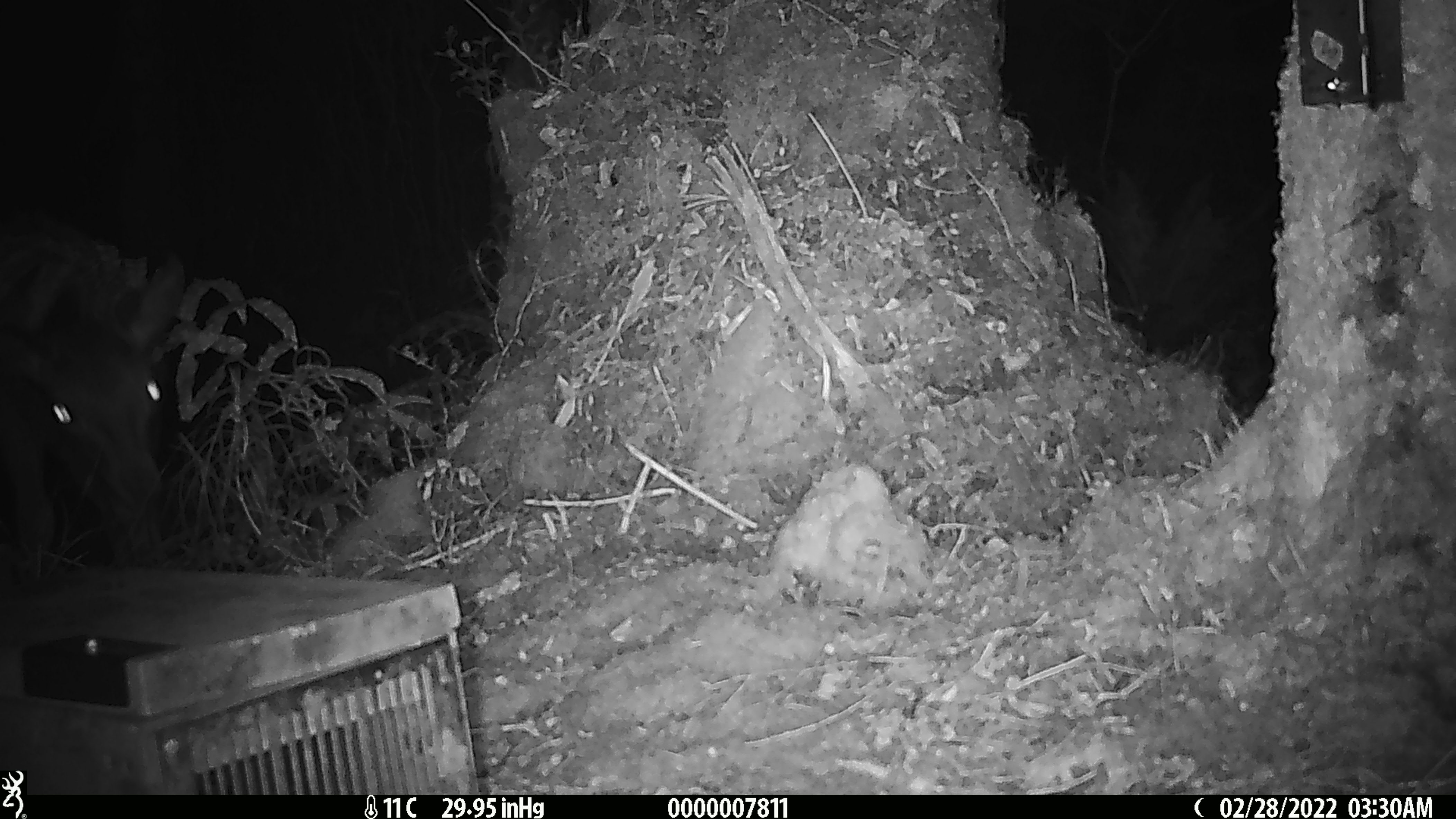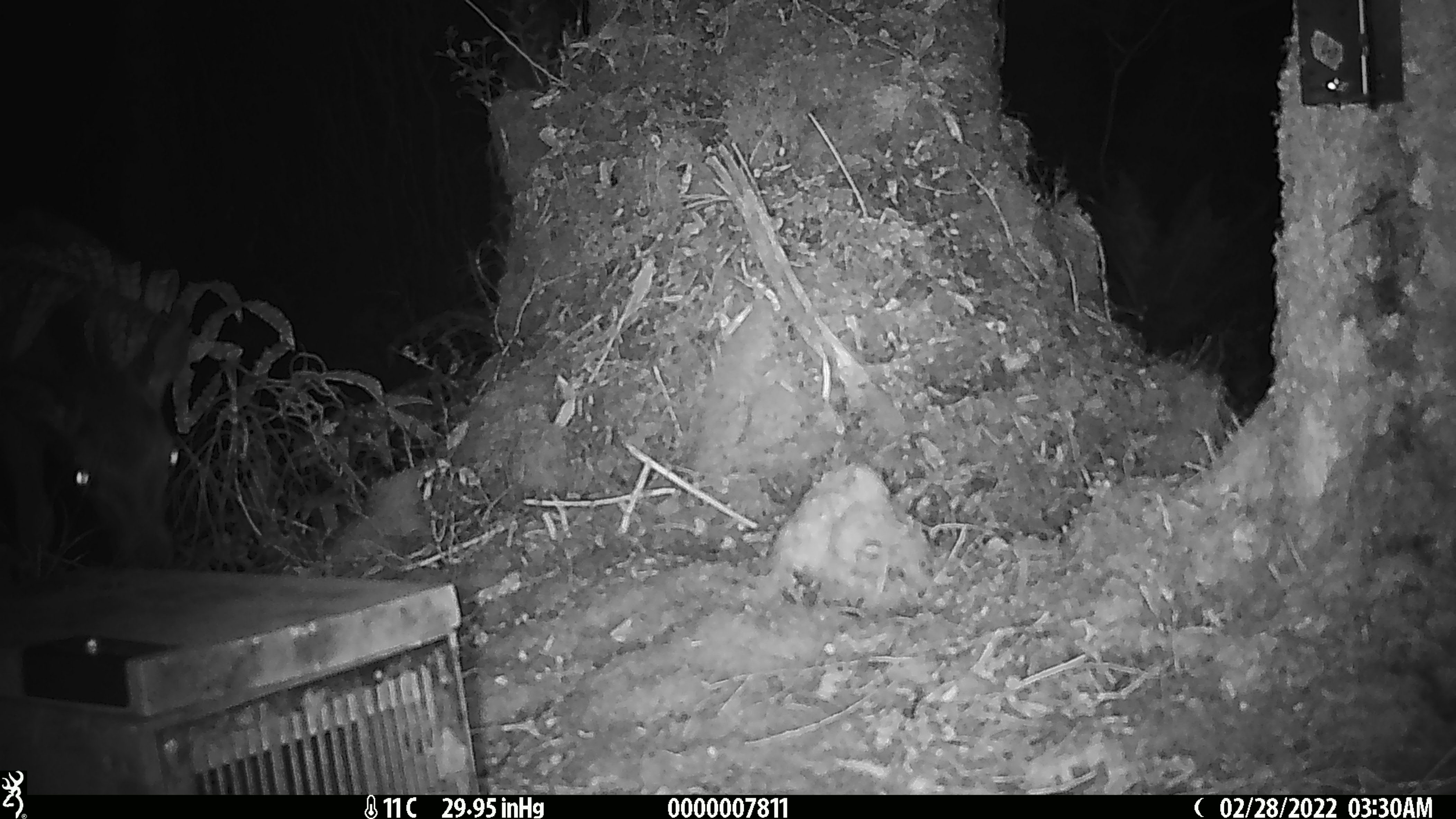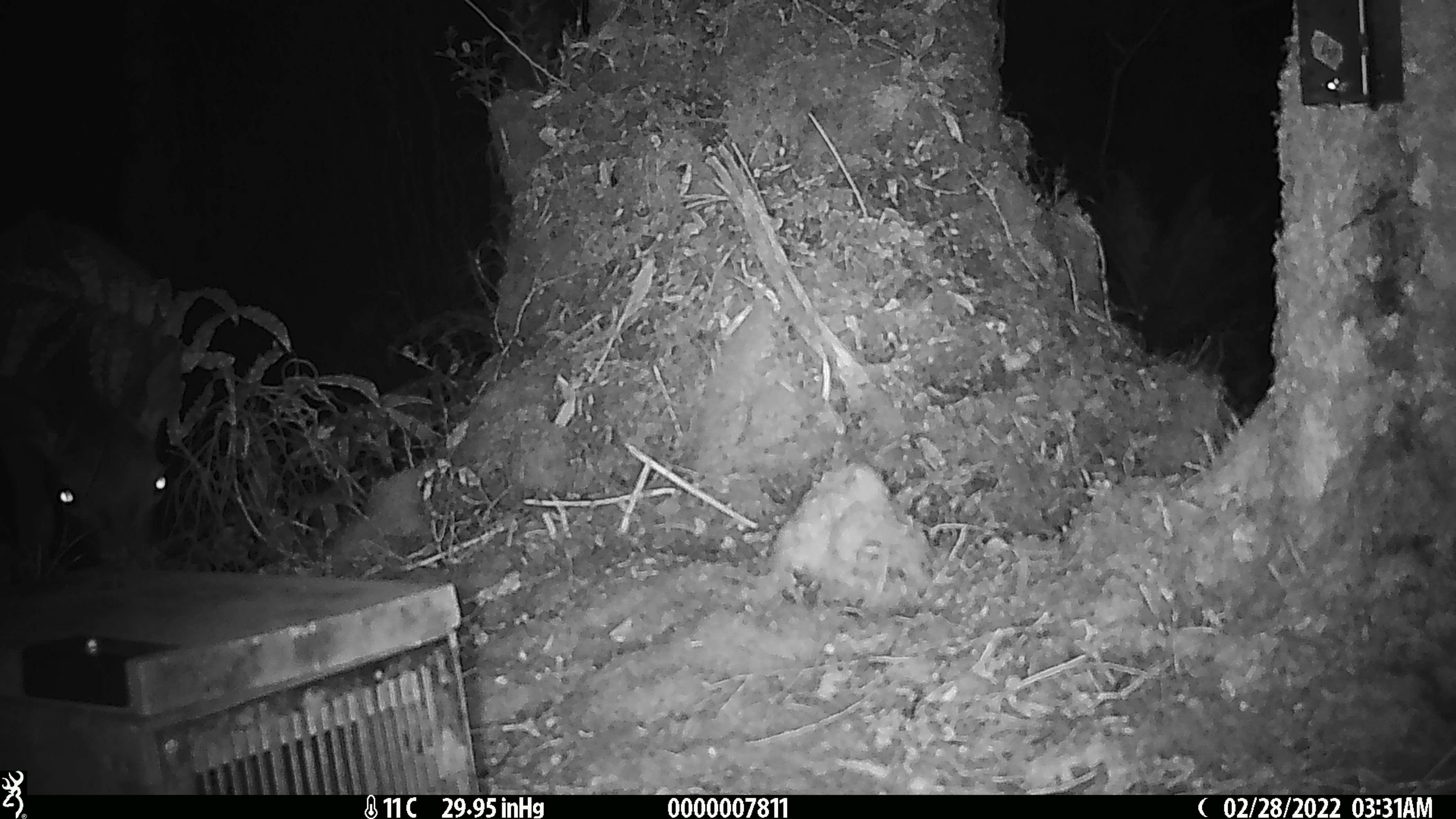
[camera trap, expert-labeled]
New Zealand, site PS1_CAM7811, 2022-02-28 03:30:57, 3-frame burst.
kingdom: Animalia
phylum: Chordata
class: Mammalia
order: Artiodactyla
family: Cervidae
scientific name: Cervidae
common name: deer